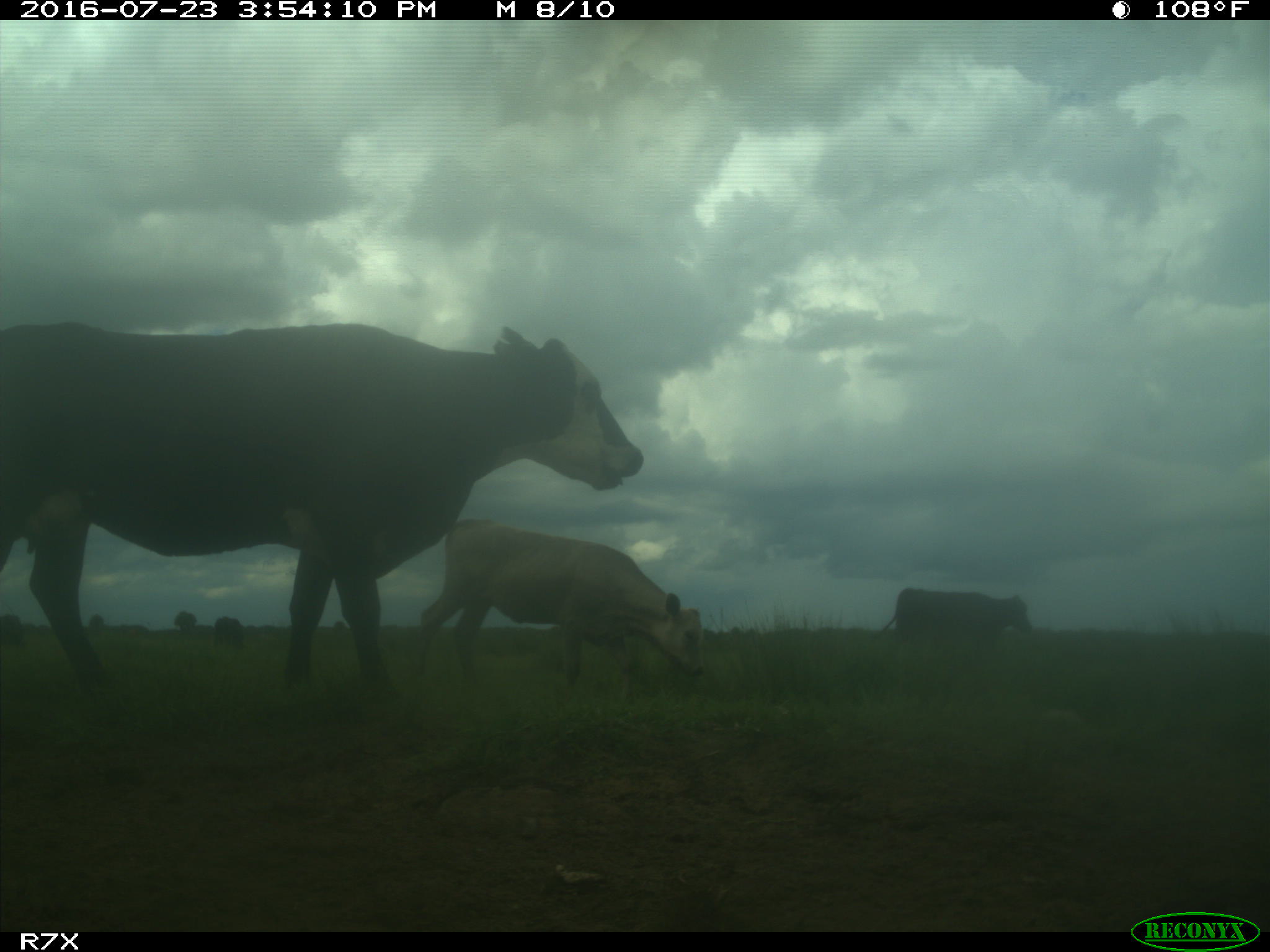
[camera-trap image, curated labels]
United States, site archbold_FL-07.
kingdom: Animalia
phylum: Chordata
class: Mammalia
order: Artiodactyla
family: Bovidae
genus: Bos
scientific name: Bos taurus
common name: domestic cow